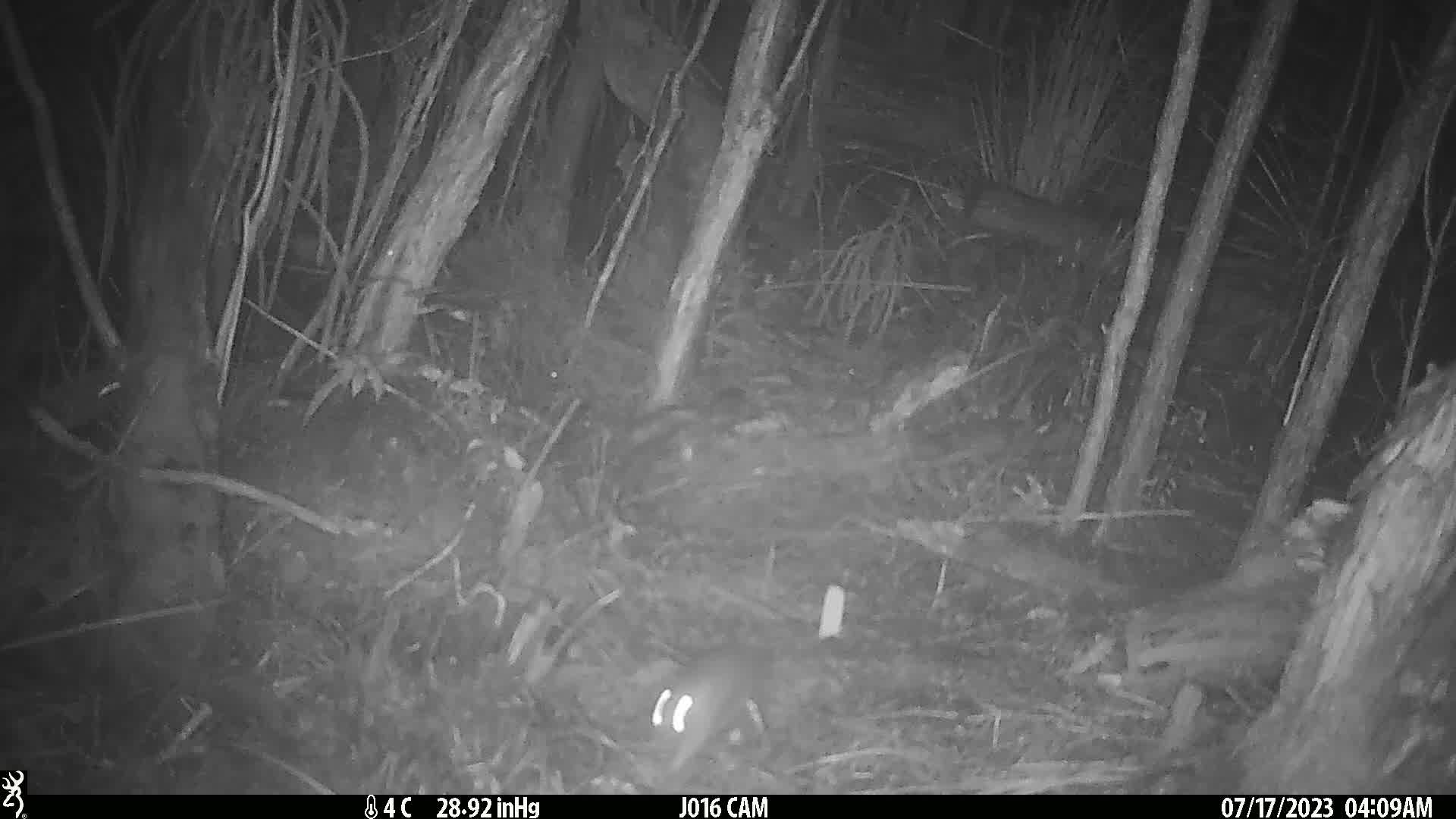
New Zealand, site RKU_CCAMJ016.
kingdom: Animalia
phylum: Chordata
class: Mammalia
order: Rodentia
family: Muridae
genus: Rattus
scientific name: Rattus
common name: rat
Rat (Rattus).